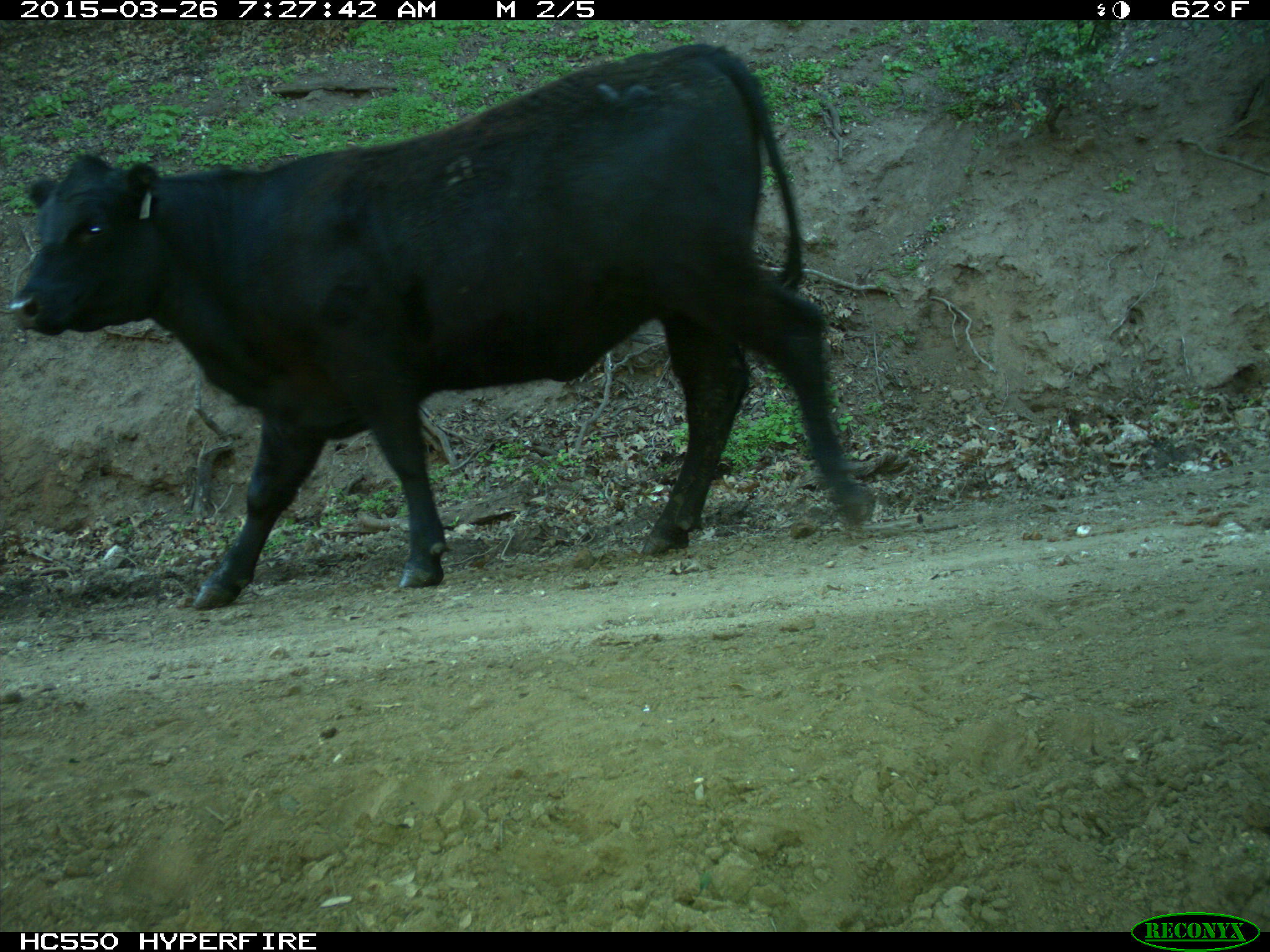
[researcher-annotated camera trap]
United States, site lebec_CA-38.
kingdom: Animalia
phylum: Chordata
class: Mammalia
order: Artiodactyla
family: Bovidae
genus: Bos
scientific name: Bos taurus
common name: domestic cow